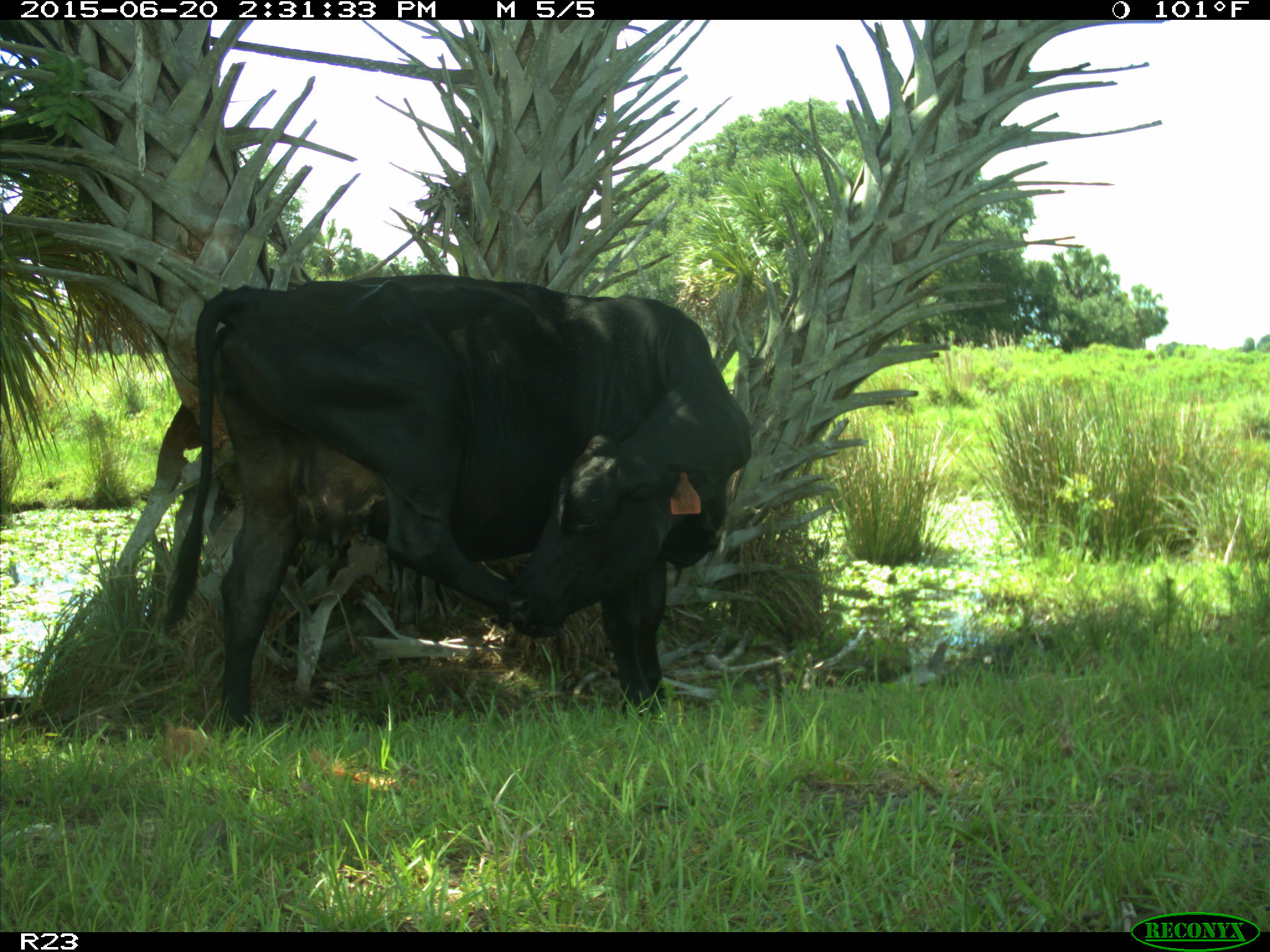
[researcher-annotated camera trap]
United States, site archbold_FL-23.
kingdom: Animalia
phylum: Chordata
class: Mammalia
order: Artiodactyla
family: Bovidae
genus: Bos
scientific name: Bos taurus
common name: domestic cow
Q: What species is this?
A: Bos taurus (domestic cow).